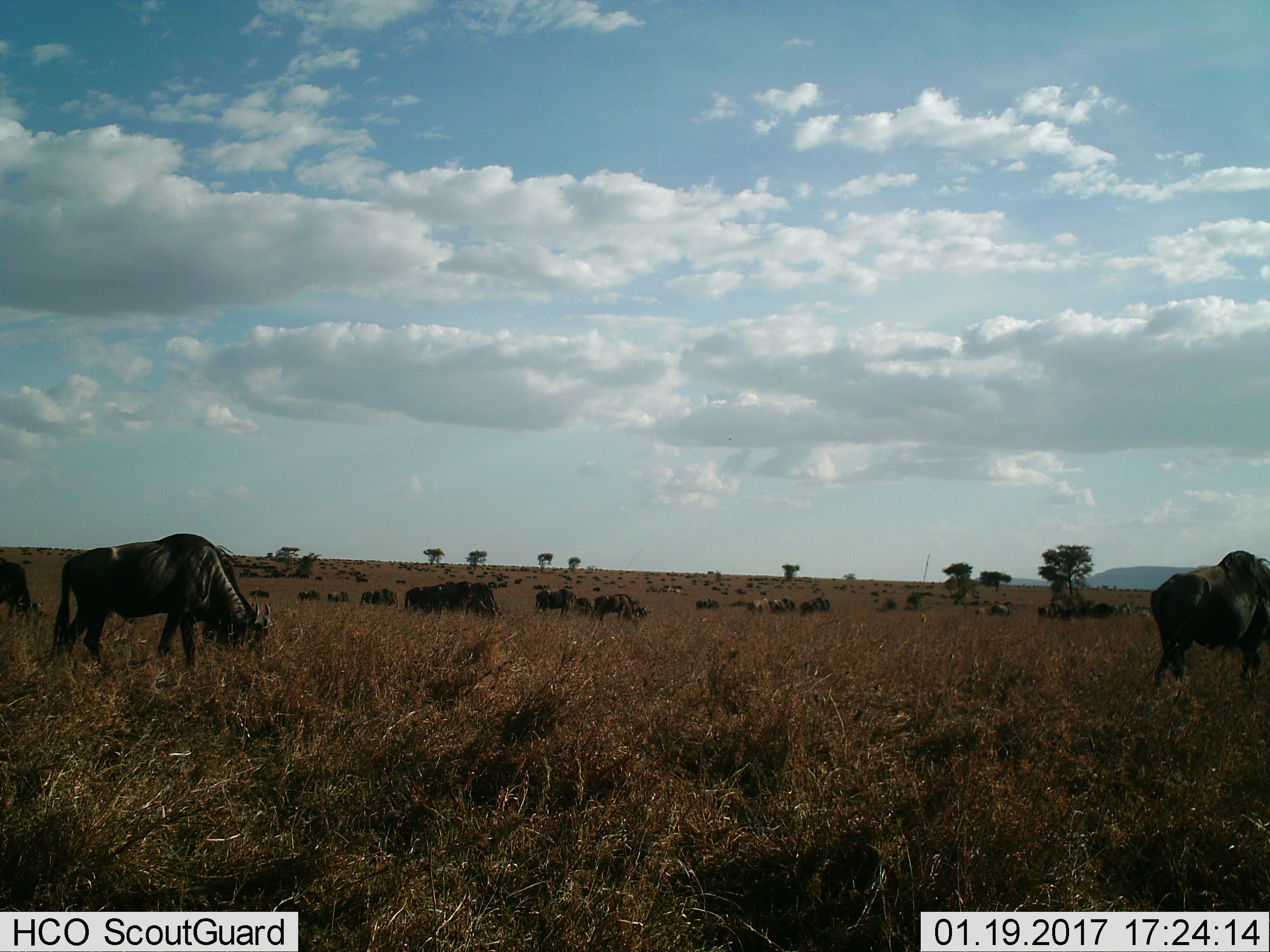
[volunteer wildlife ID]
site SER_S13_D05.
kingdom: Animalia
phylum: Chordata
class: Mammalia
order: Artiodactyla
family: Bovidae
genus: Connochaetes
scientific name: Connochaetes taurinus taurinus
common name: blue wildebeest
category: wildebeestblue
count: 51+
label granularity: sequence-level